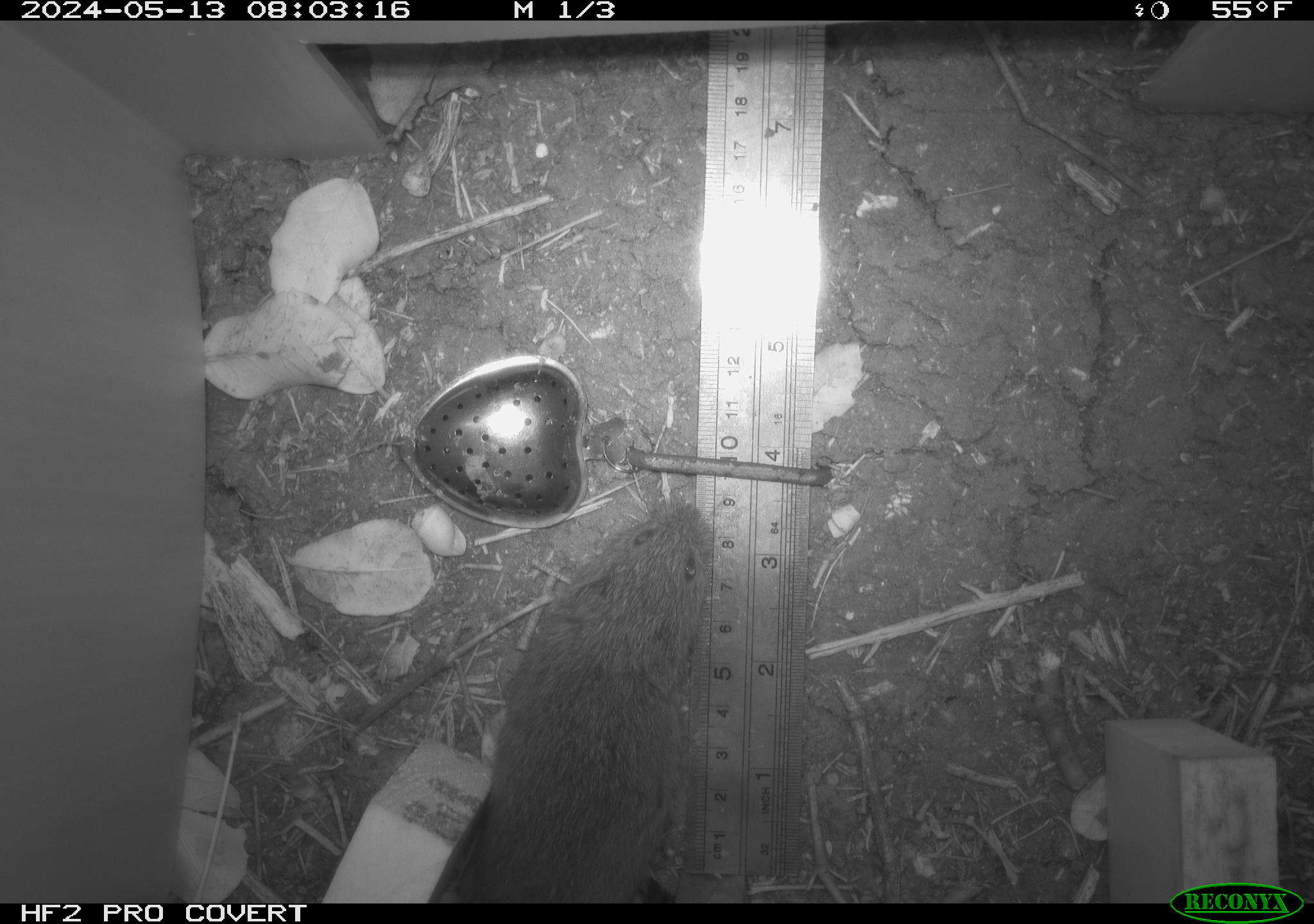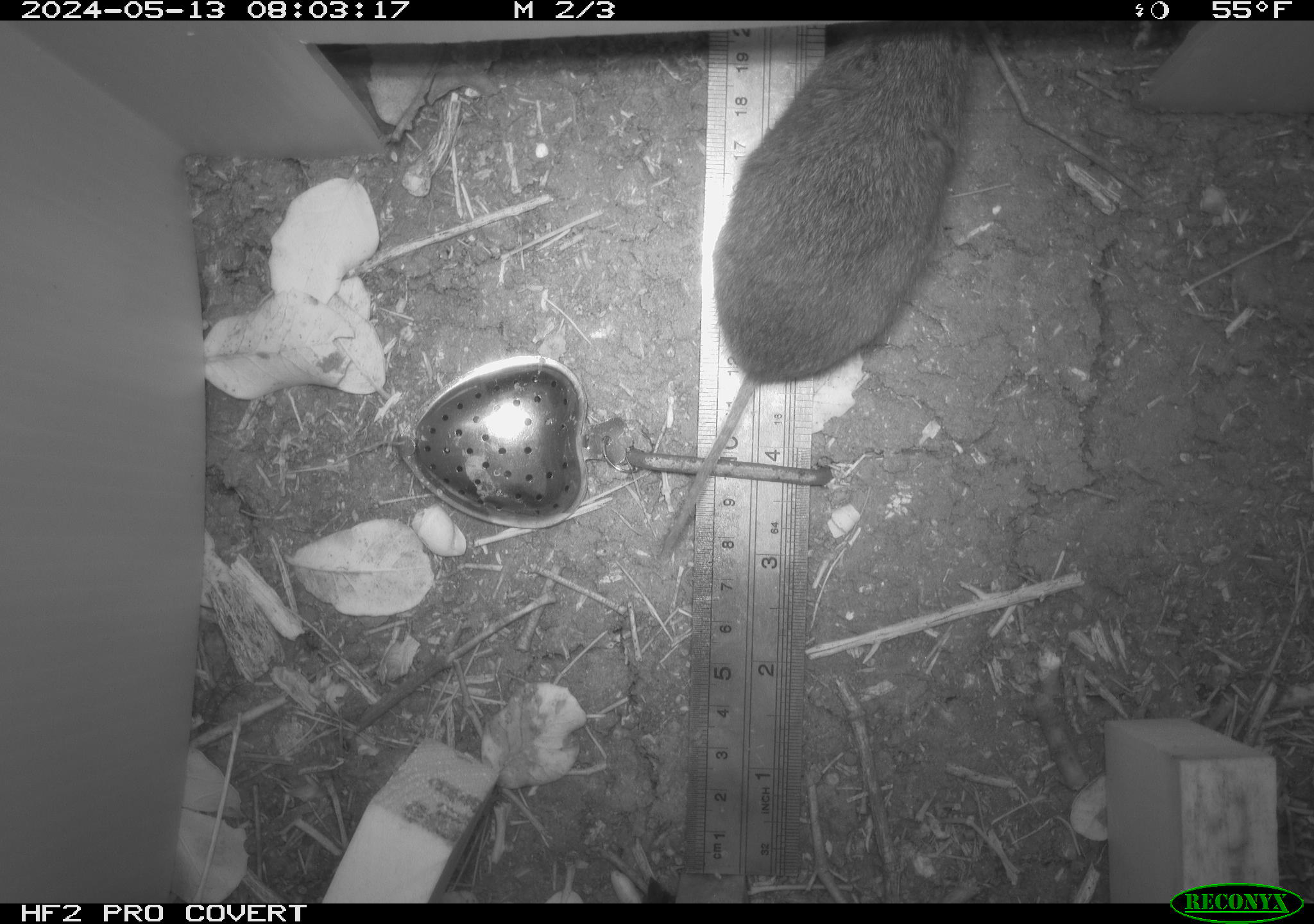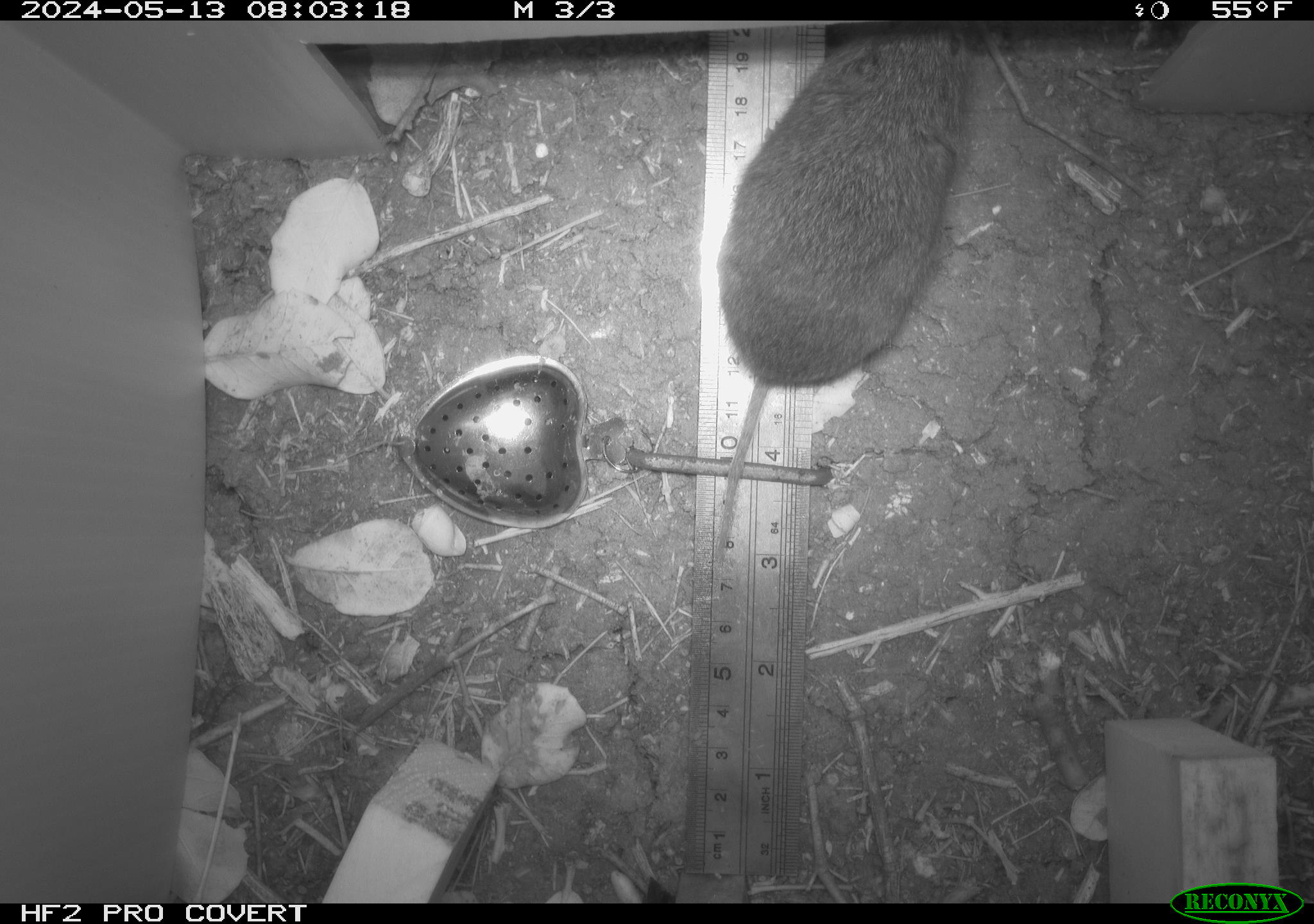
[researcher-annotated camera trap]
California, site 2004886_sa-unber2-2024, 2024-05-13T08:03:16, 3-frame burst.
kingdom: Animalia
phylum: Chordata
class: Mammalia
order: Rodentia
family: Cricetidae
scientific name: Arvicolinae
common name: voles, lemmings, and muskrats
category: arvicolinae subfamily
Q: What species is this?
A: Arvicolinae subfamily (voles, lemmings, and muskrats) (Arvicolinae).